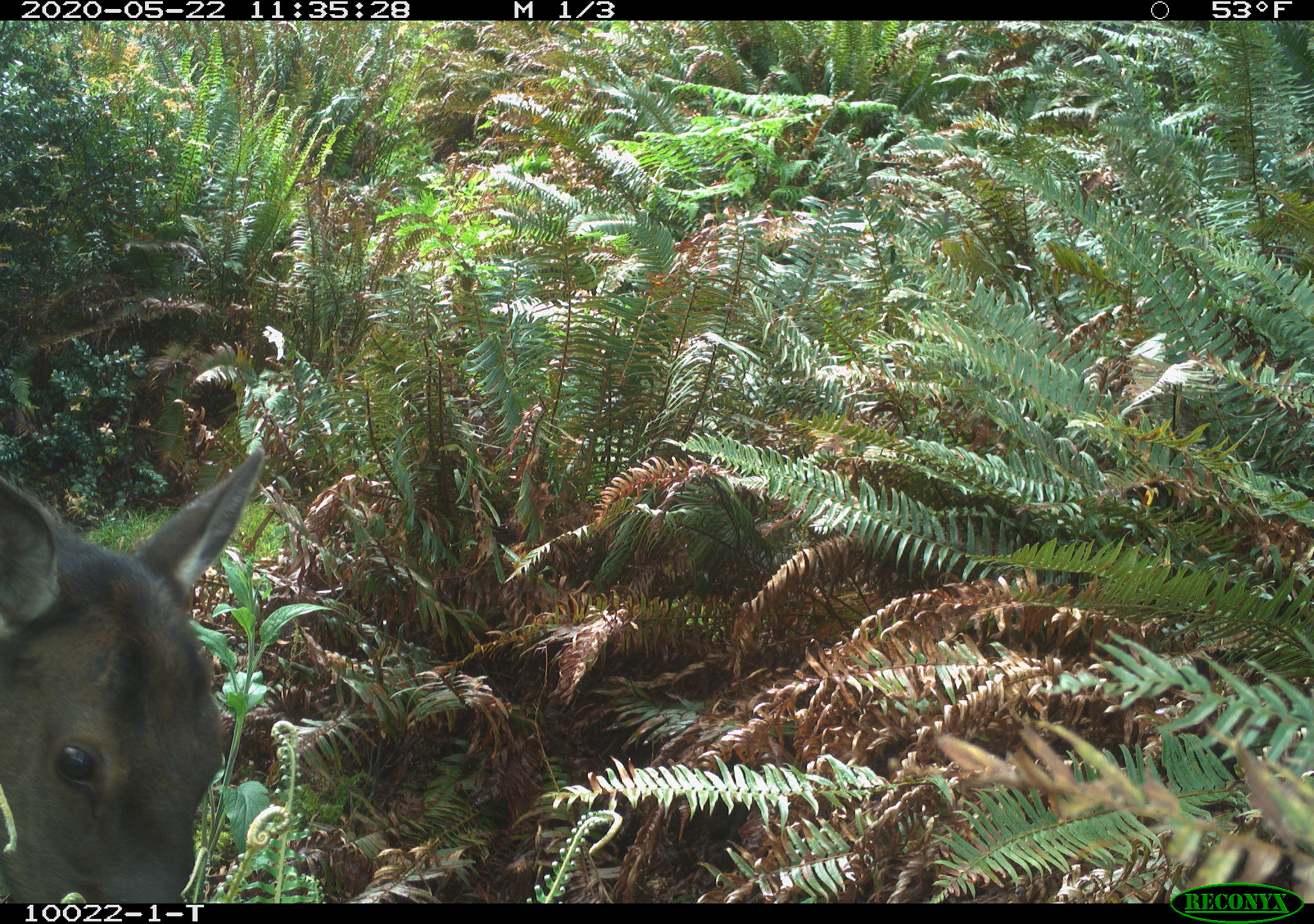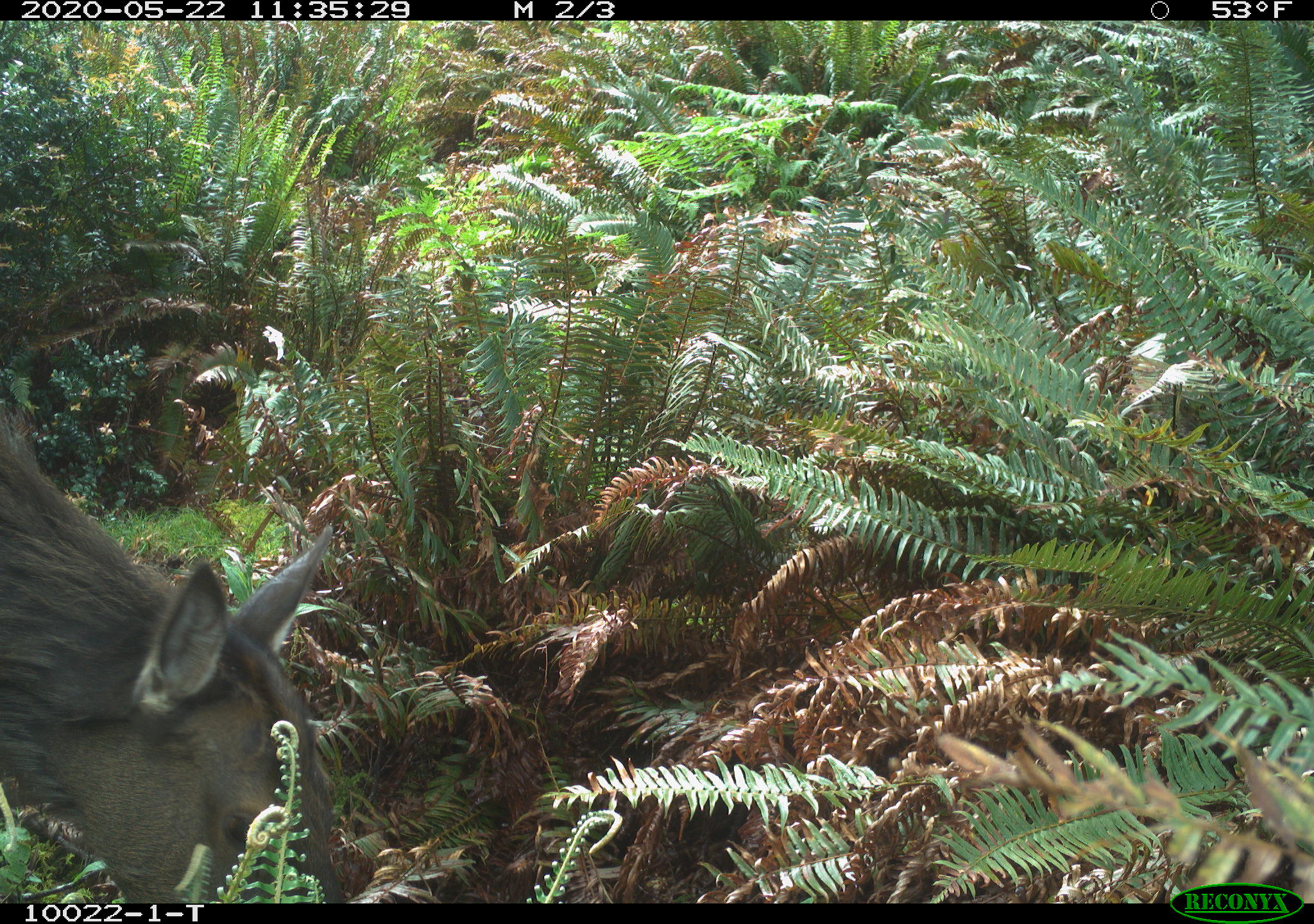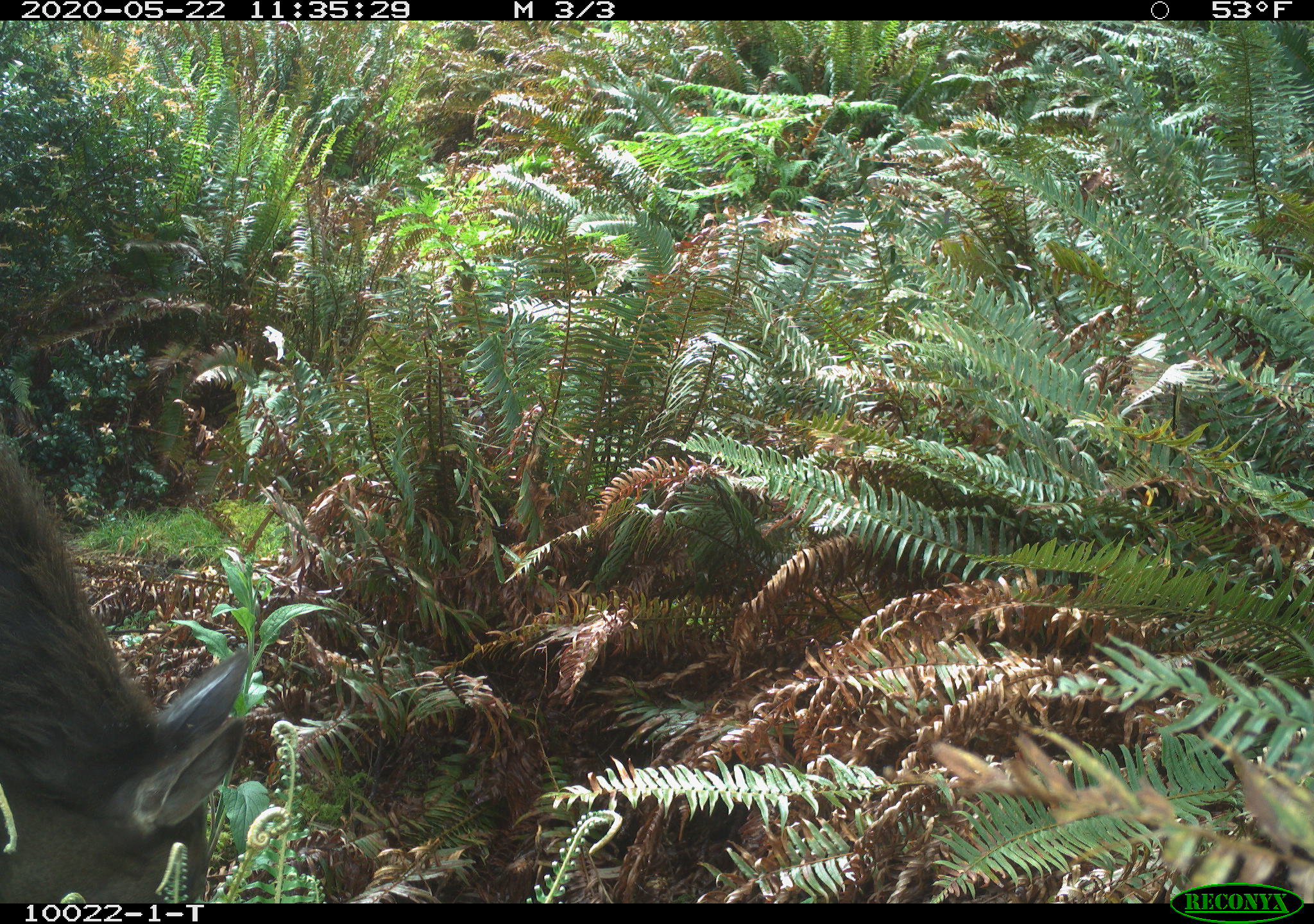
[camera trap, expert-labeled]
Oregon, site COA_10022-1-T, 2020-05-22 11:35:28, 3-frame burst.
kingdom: Animalia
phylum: Chordata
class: Mammalia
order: Artiodactyla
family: Cervidae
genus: Cervus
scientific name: Cervus canadensis roosevelti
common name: roosevelt elk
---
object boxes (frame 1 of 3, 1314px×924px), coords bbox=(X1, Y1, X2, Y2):
roosevelt elk: bbox=(9, 426, 270, 895)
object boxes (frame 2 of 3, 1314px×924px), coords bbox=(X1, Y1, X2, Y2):
roosevelt elk: bbox=(5, 416, 339, 893)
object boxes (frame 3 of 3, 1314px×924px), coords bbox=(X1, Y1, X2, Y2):
roosevelt elk: bbox=(1, 439, 266, 897)